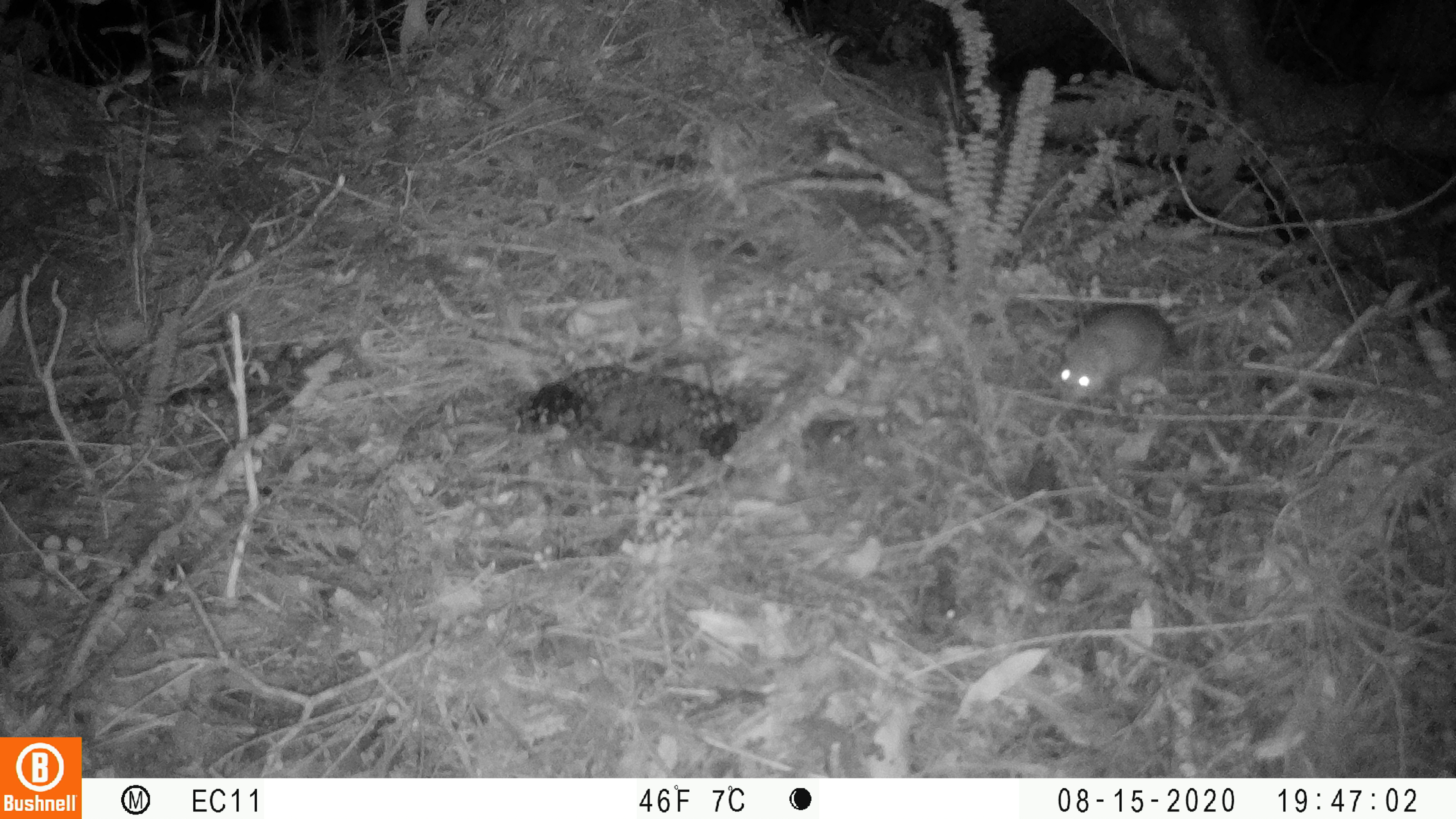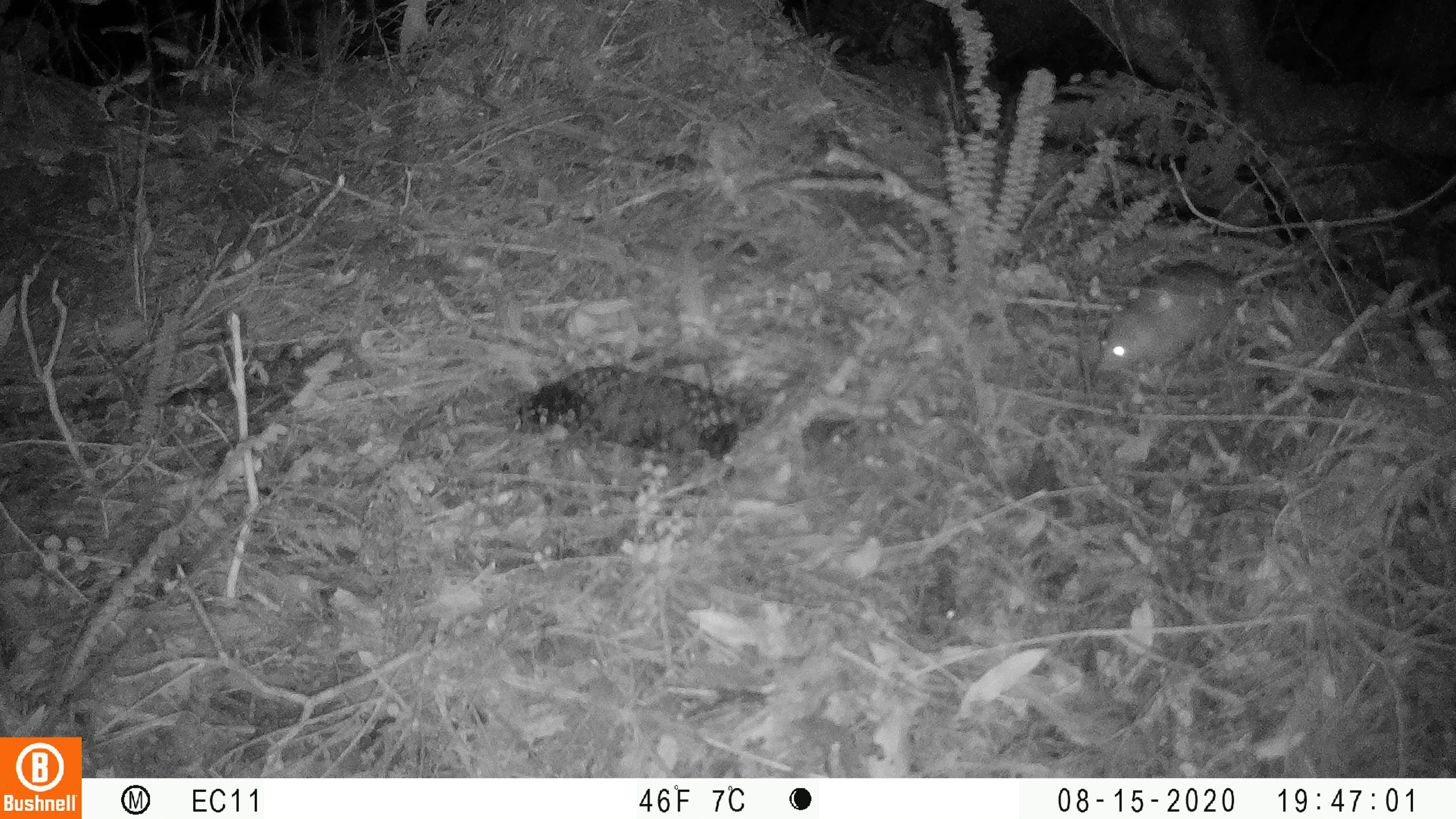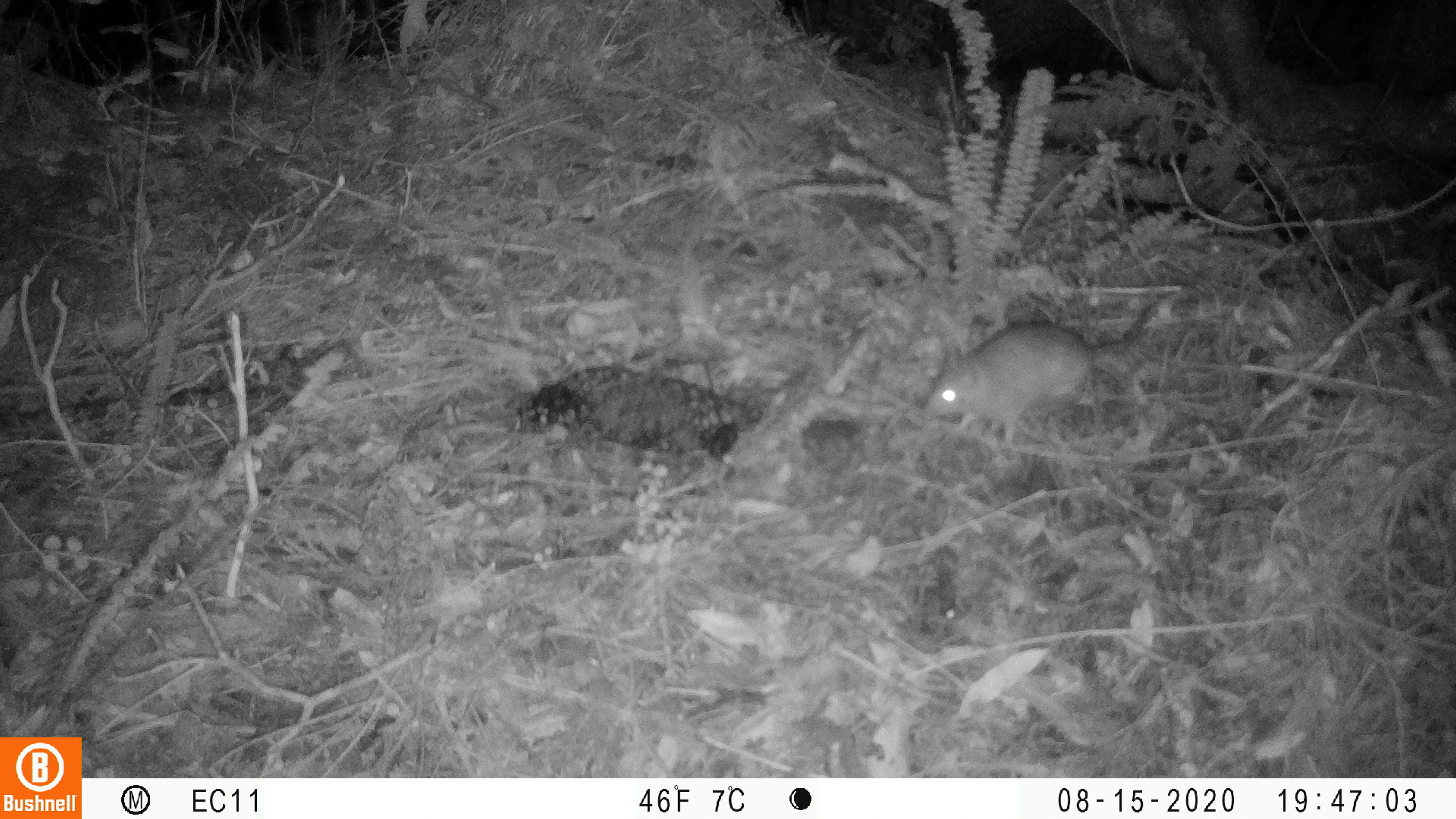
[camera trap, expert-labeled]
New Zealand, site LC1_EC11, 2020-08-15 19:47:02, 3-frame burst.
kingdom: Animalia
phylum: Chordata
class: Mammalia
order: Rodentia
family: Muridae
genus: Rattus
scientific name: Rattus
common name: rat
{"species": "rat (Rattus)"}